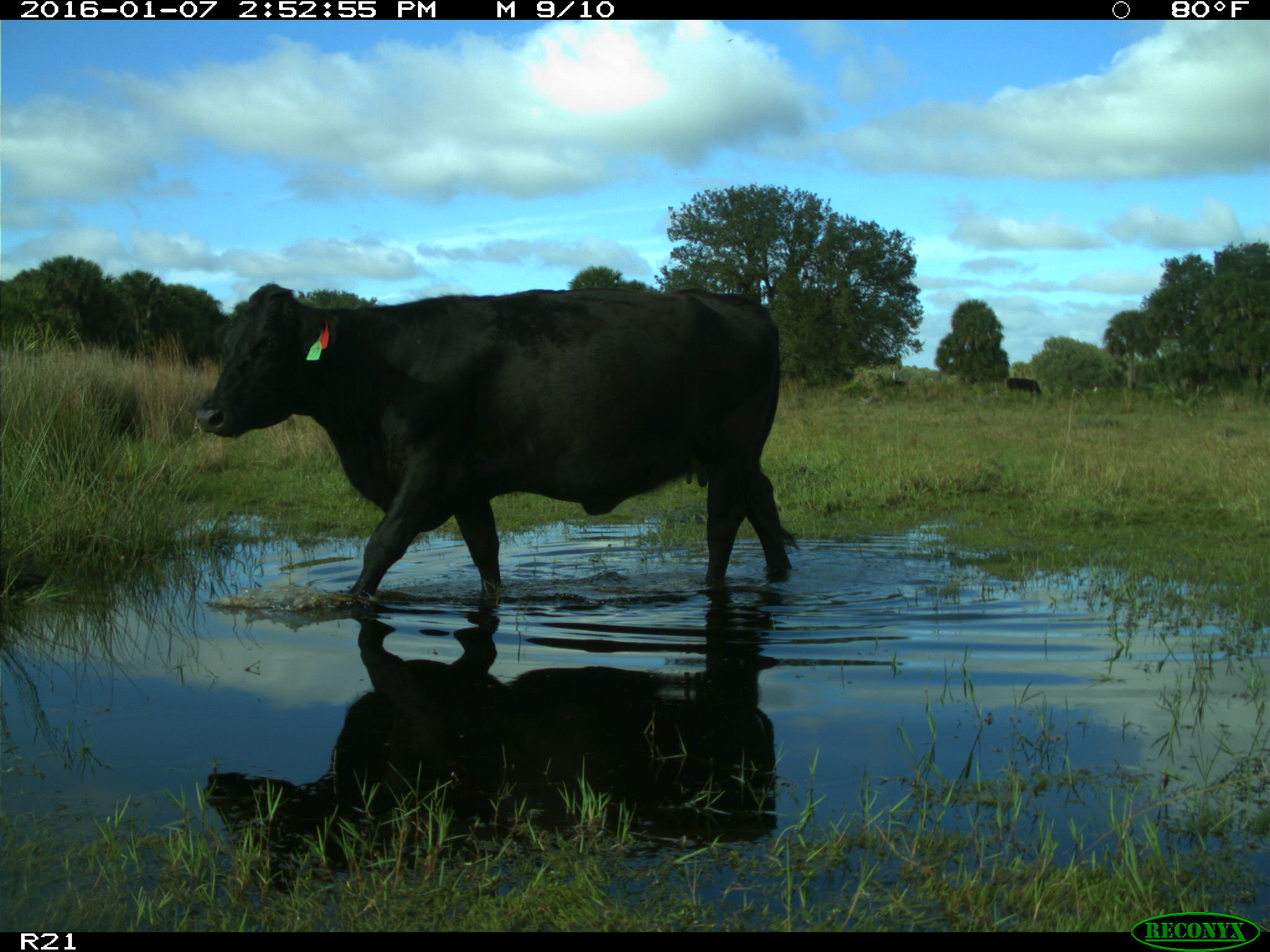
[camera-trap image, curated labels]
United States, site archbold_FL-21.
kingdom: Animalia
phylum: Chordata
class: Mammalia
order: Artiodactyla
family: Bovidae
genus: Bos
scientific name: Bos taurus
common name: domestic cow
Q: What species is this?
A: Bos taurus (domestic cow).